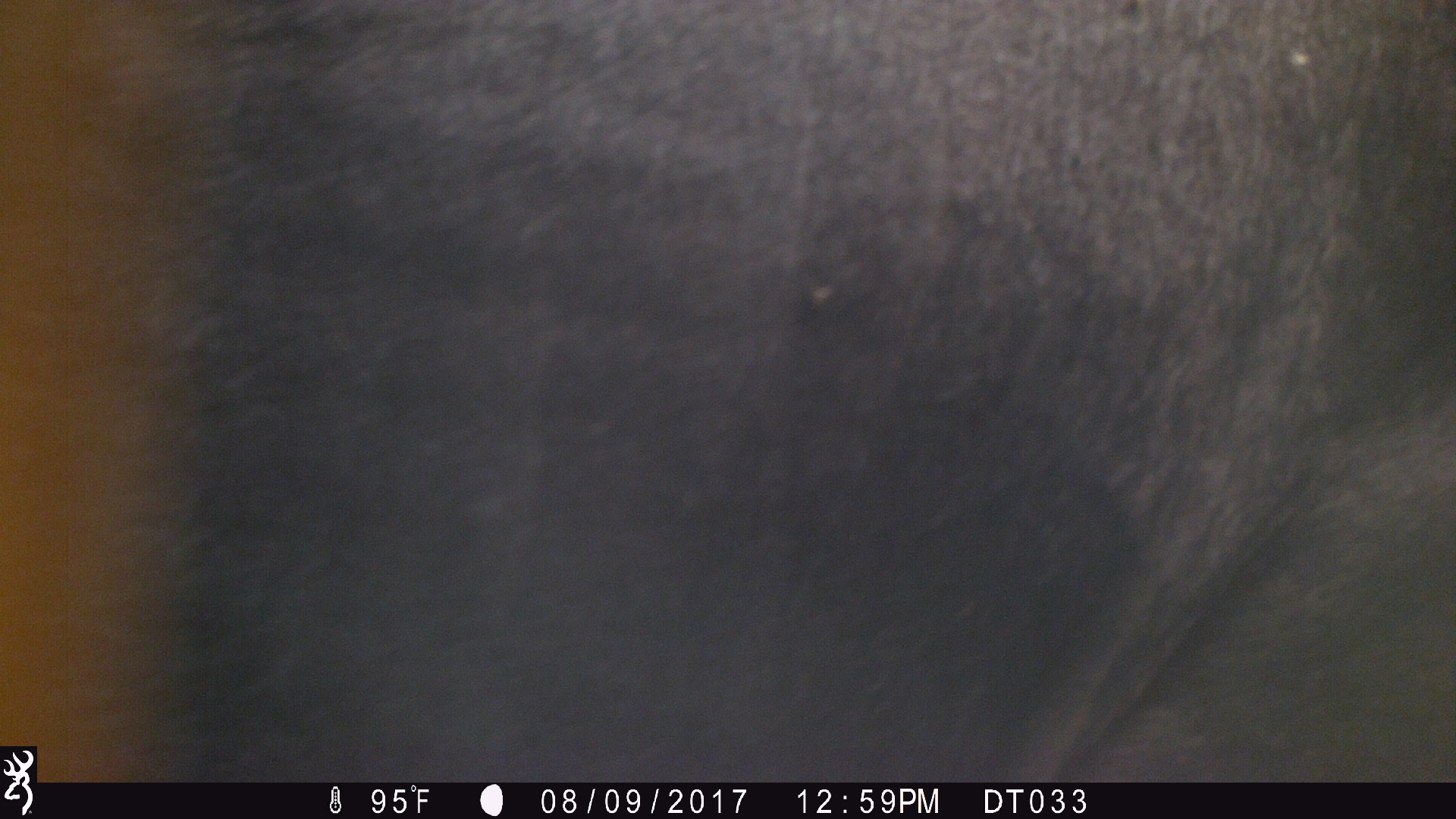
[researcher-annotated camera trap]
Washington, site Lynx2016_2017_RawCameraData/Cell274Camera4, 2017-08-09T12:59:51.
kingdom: Animalia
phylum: Chordata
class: Mammalia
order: Artiodactyla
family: Bovidae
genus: Bos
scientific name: Bos taurus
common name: domestic cattle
Domestic cattle (Bos taurus). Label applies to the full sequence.